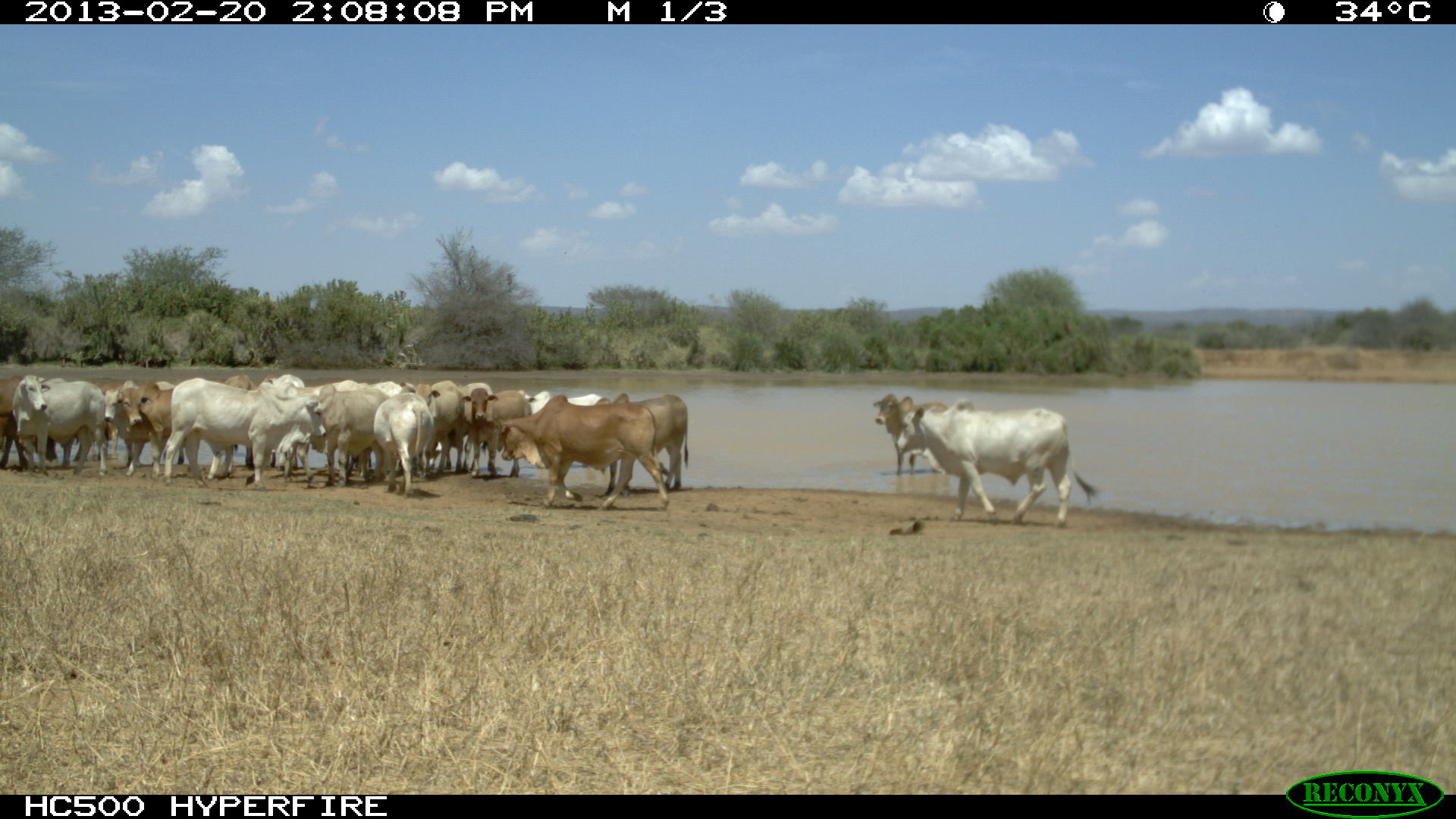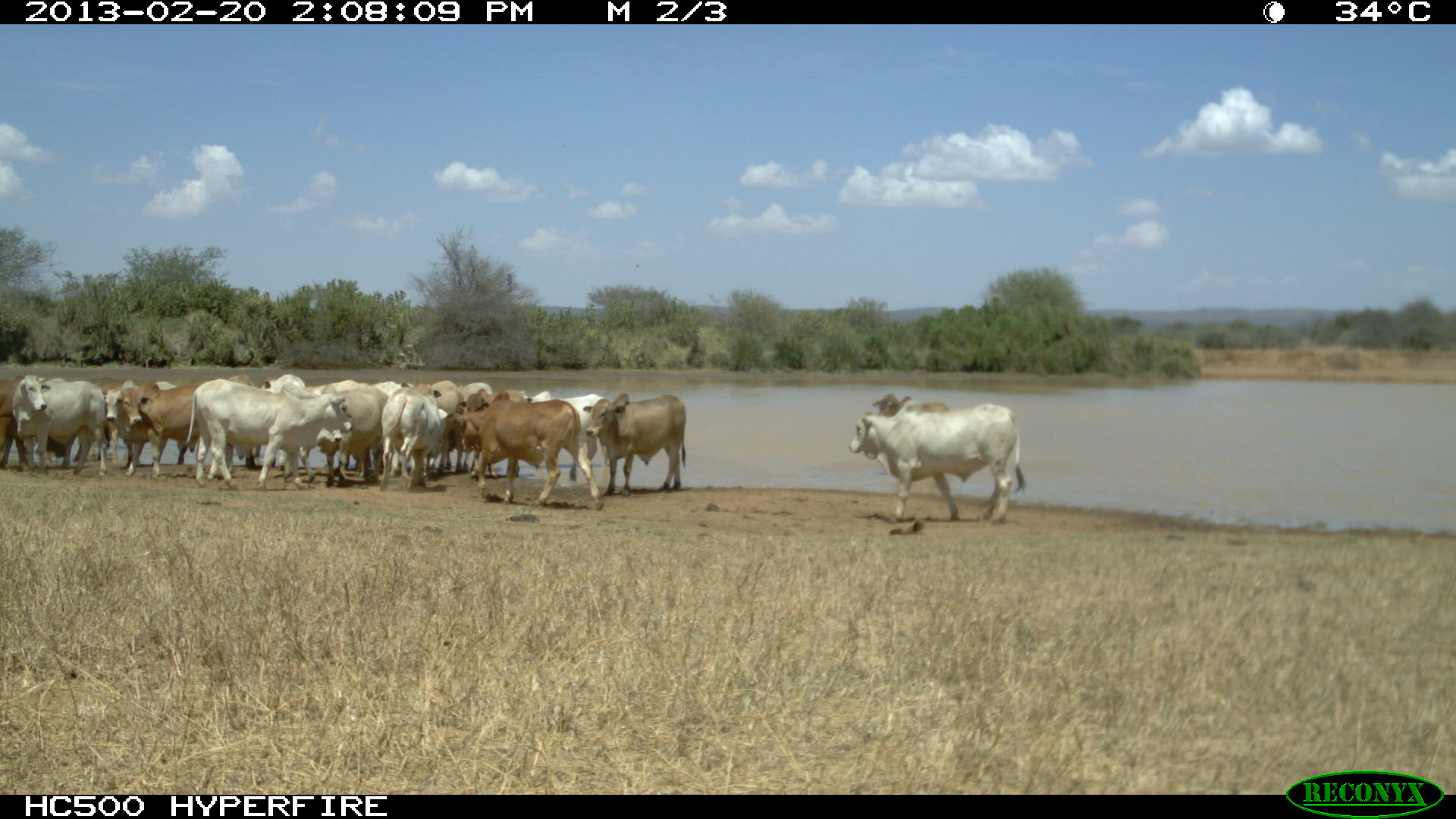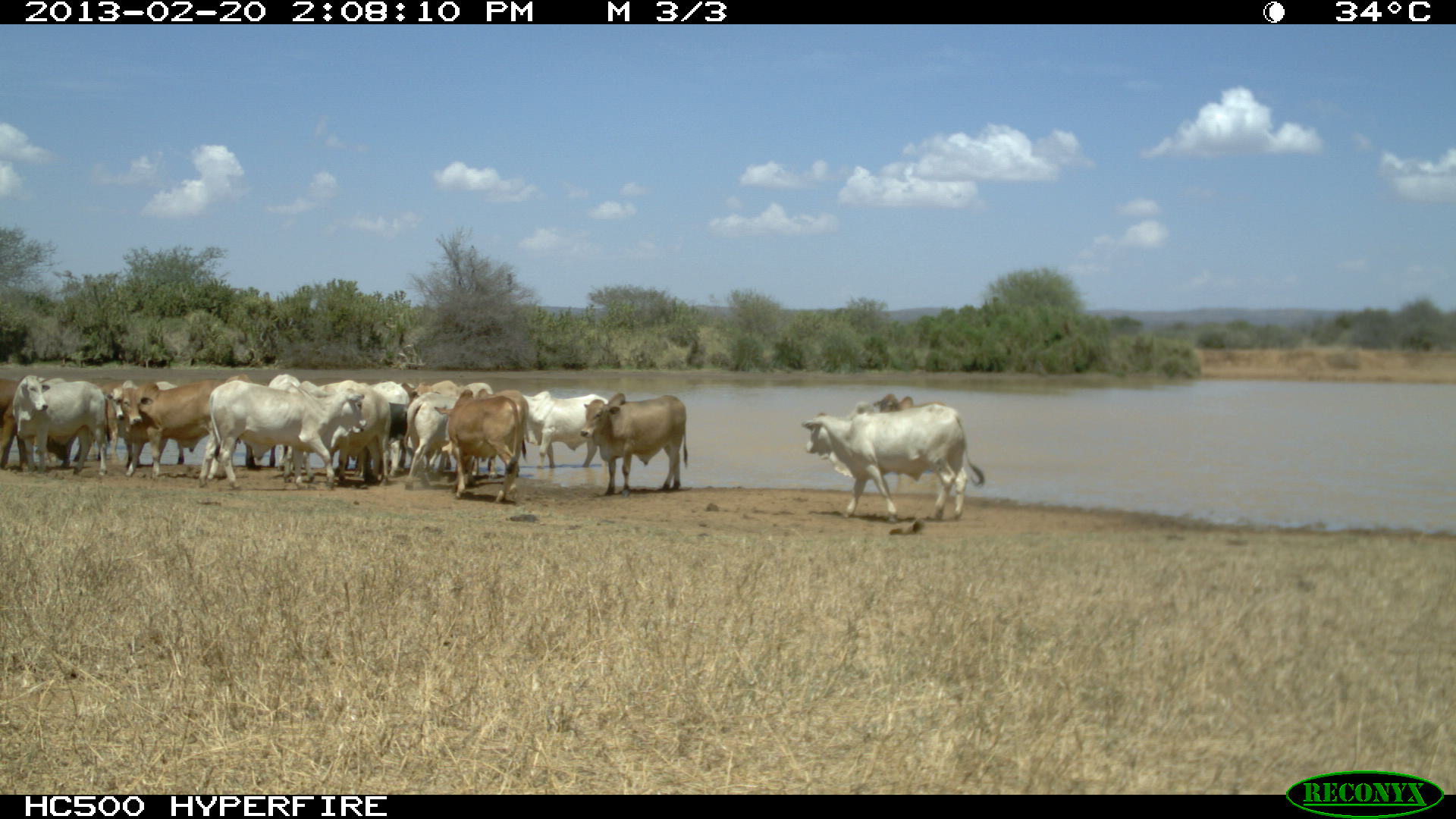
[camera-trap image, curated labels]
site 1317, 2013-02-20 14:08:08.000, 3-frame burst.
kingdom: Animalia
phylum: Chordata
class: Mammalia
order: Artiodactyla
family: Bovidae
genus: Bos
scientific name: Bos taurus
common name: domestic cattle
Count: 17.